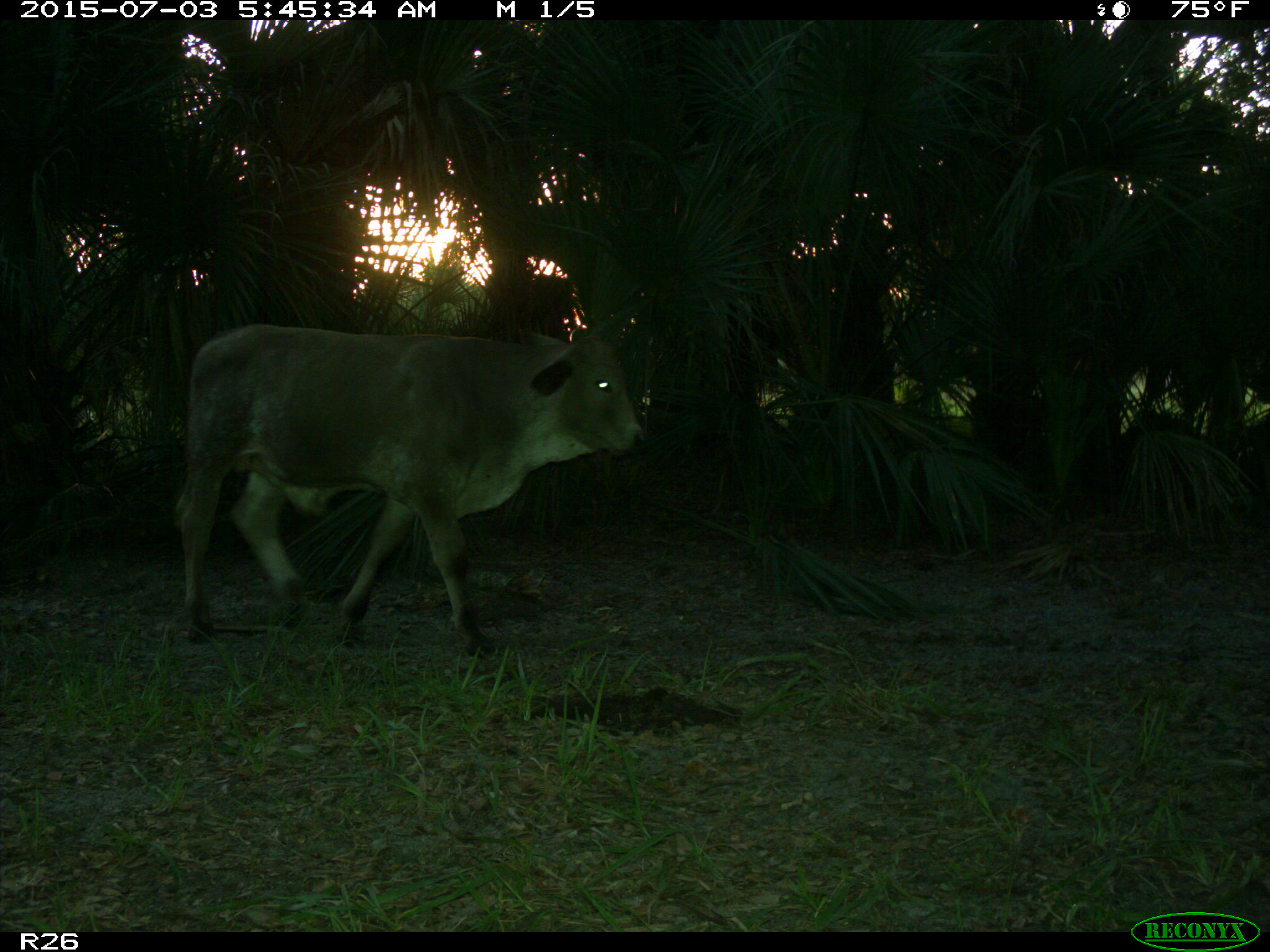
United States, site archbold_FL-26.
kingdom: Animalia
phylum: Chordata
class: Mammalia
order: Artiodactyla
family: Bovidae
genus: Bos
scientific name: Bos taurus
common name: domestic cow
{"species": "Bos taurus (domestic cow)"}